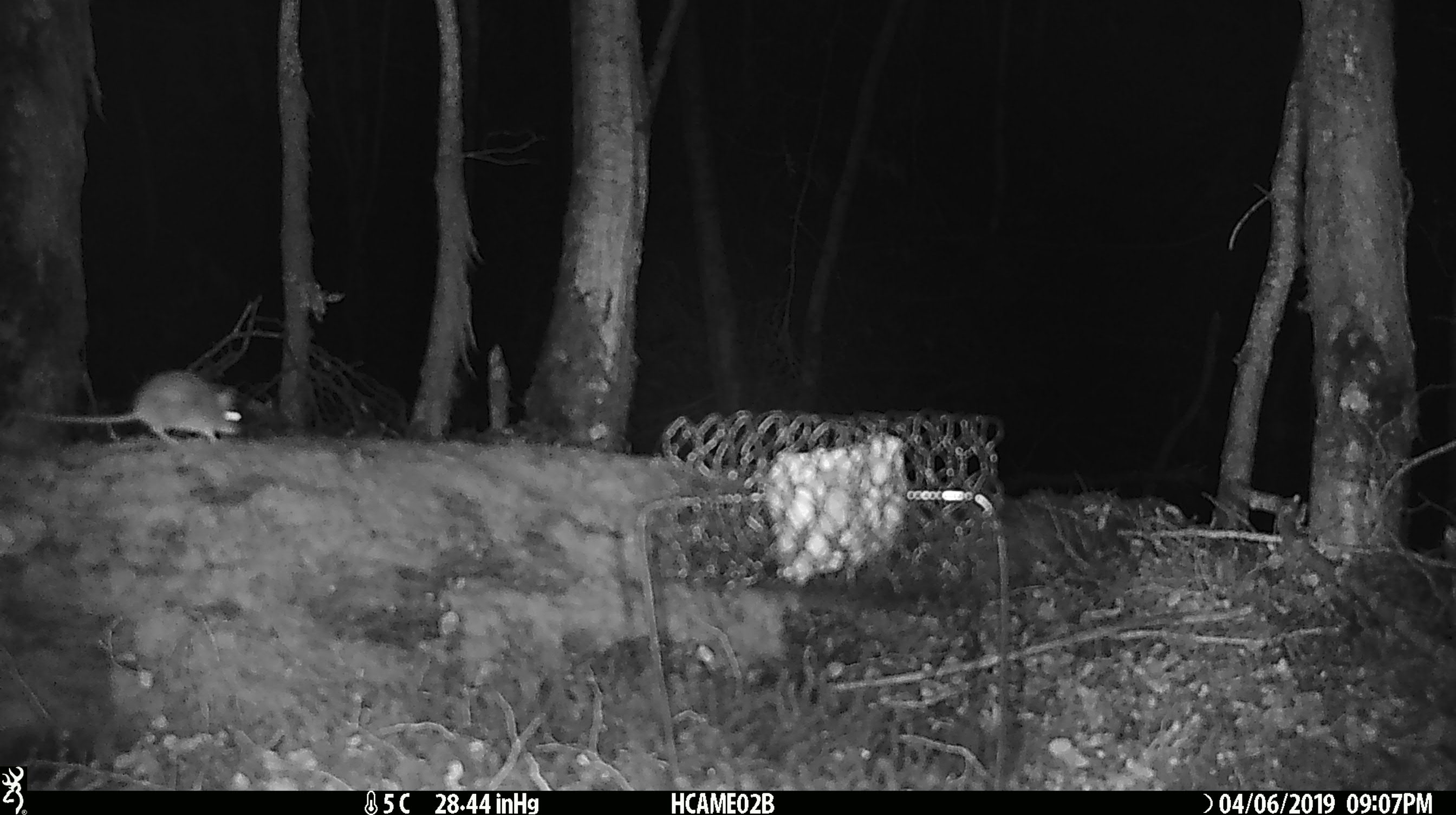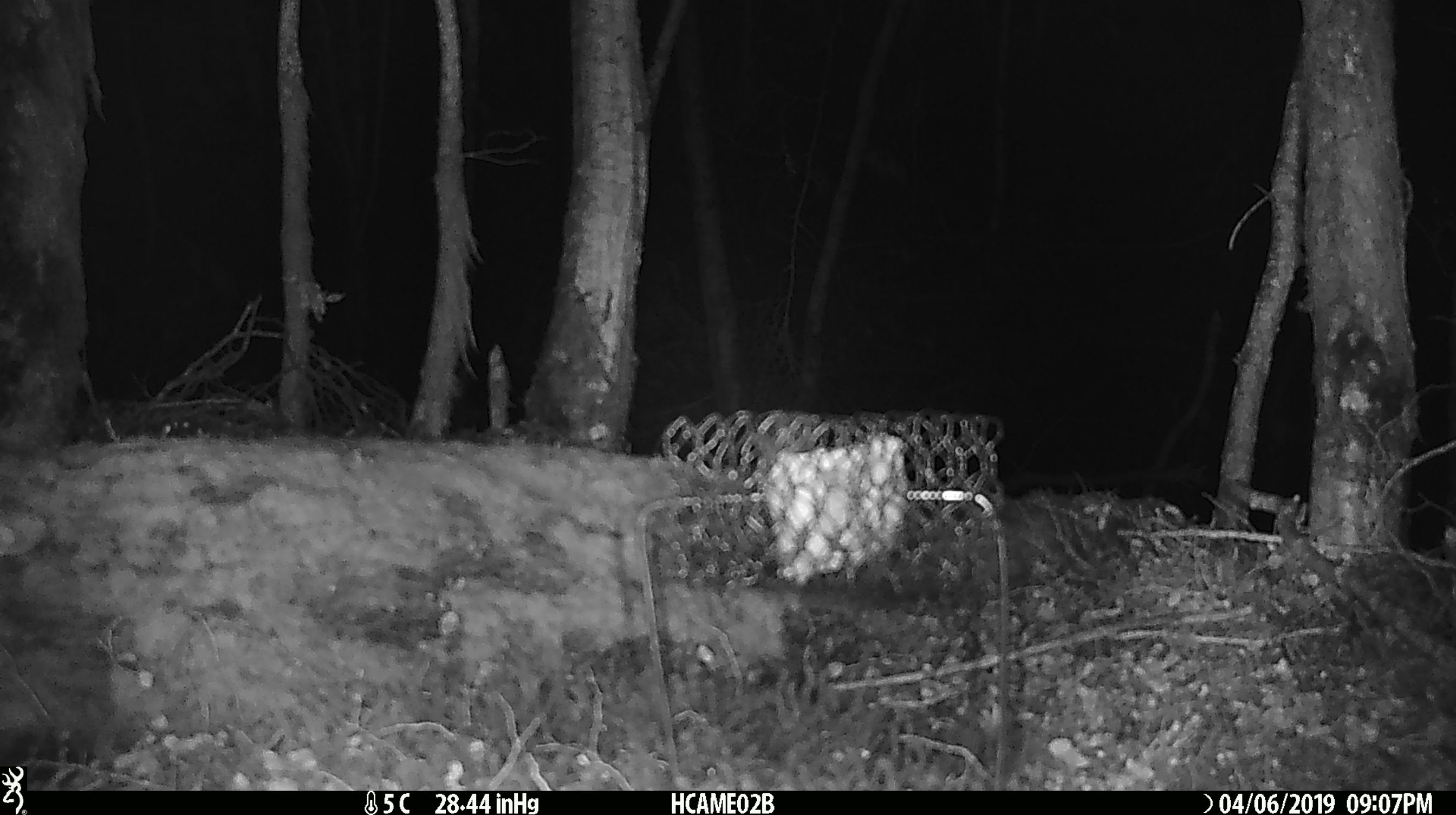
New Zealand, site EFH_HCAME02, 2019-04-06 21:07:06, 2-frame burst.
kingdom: Animalia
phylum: Chordata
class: Mammalia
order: Rodentia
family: Muridae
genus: Mus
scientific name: Mus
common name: mouse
Mouse (Mus).